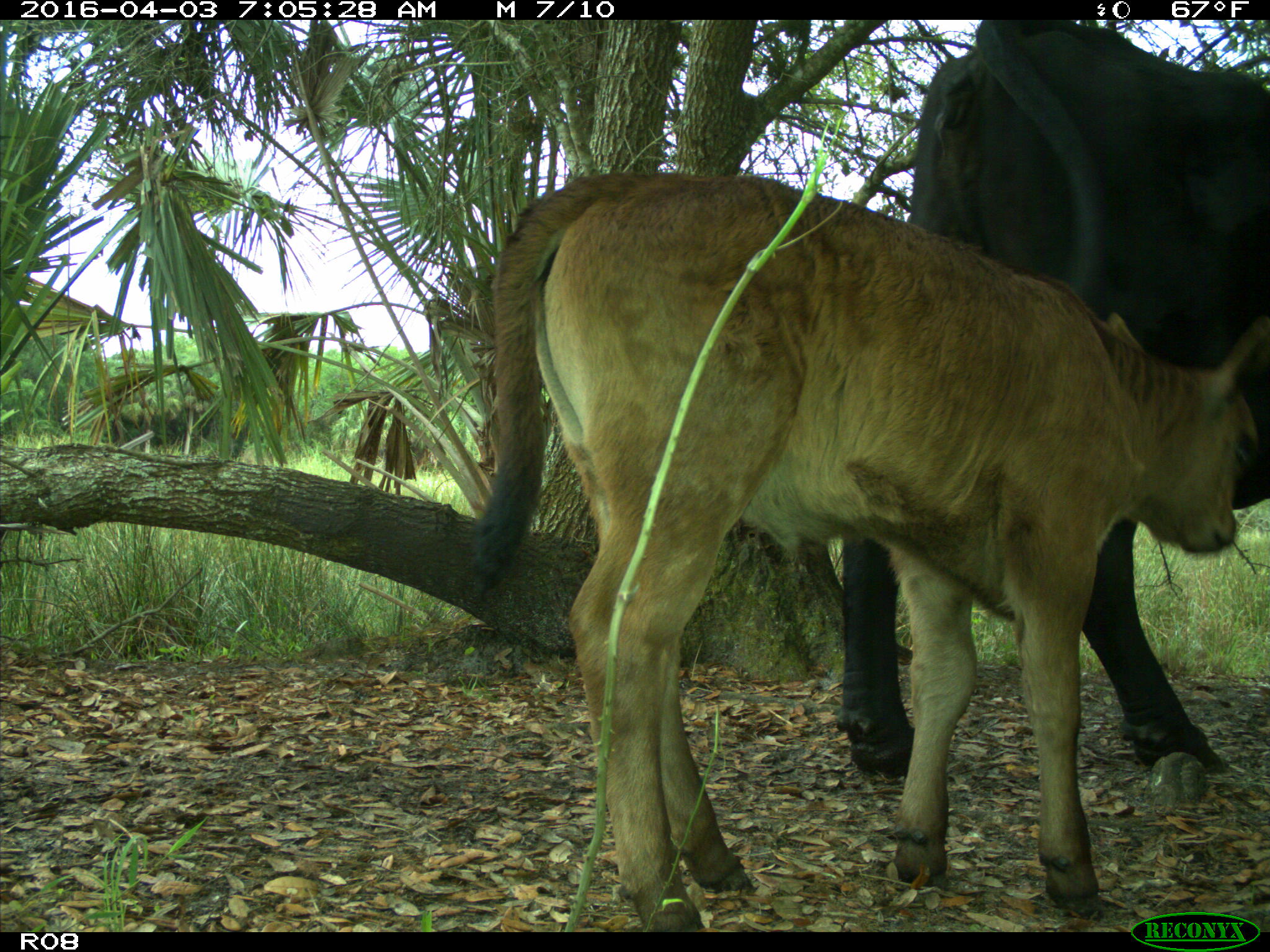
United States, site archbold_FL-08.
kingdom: Animalia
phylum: Chordata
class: Mammalia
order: Artiodactyla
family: Bovidae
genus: Bos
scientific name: Bos taurus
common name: domestic cow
Bos taurus (domestic cow).